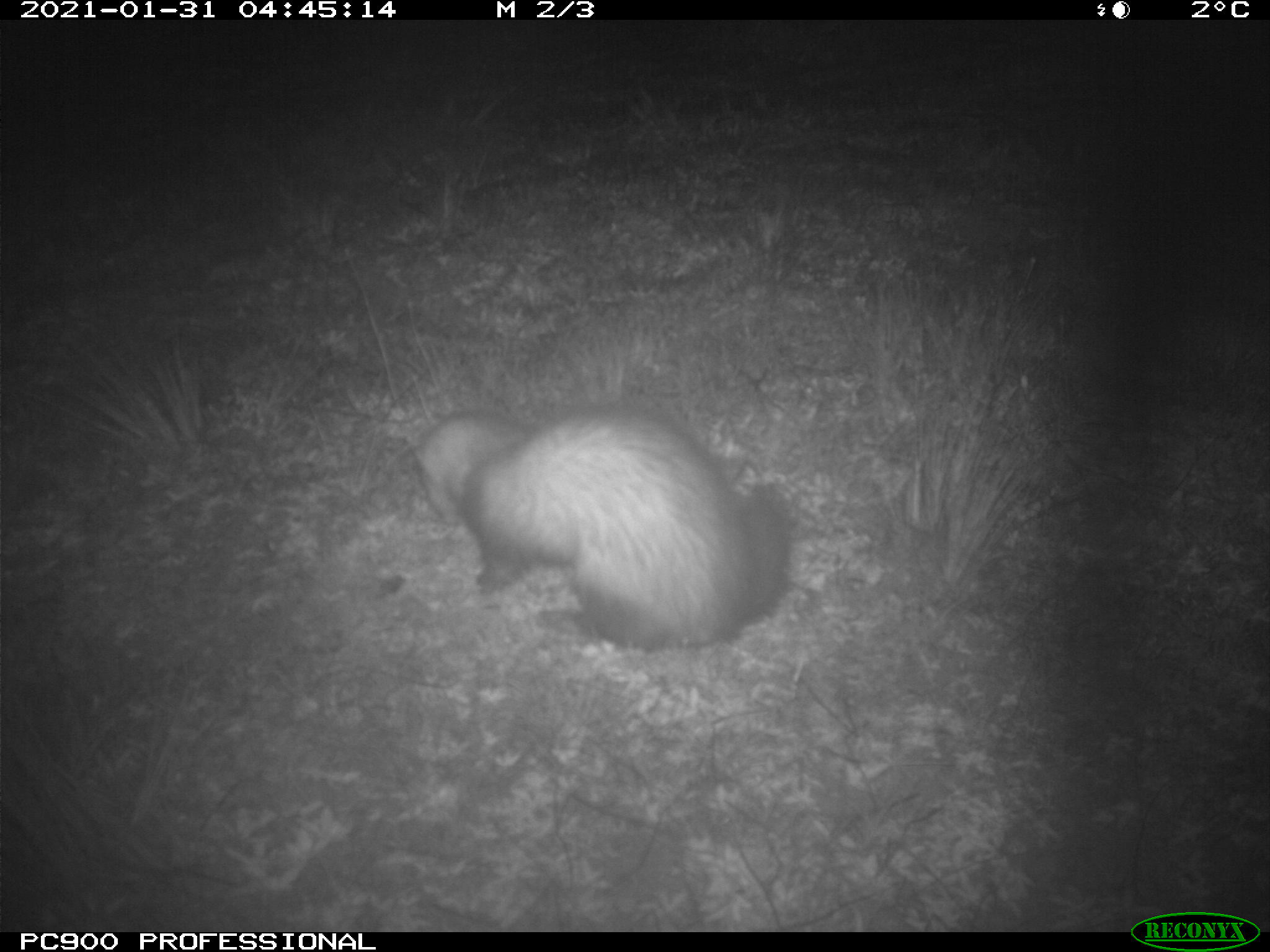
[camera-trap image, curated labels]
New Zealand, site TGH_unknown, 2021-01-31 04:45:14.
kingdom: Animalia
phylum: Chordata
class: Mammalia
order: Carnivora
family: Mustelidae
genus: Mustela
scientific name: Mustela furo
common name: ferret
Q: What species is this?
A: Ferret (Mustela furo).